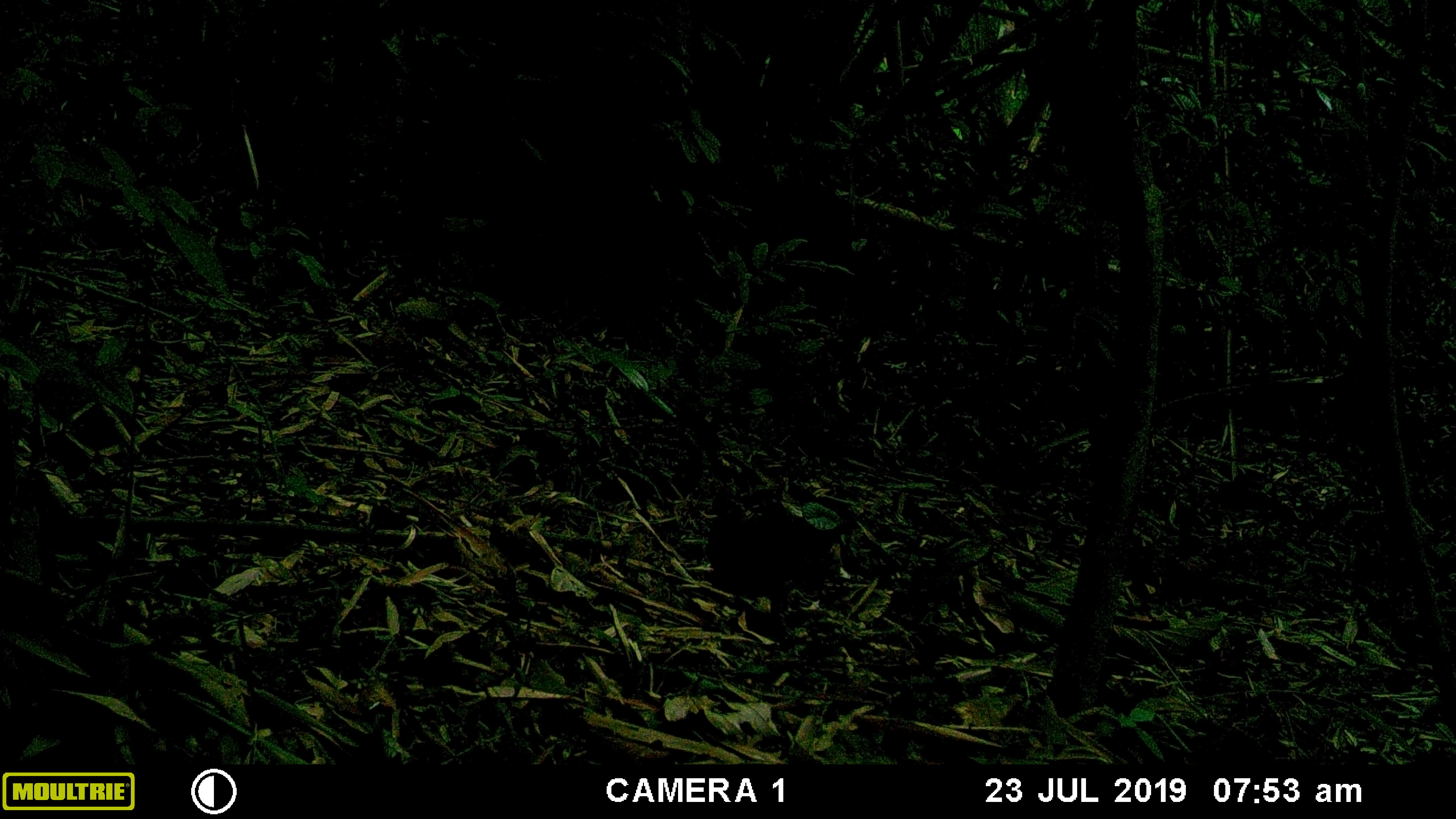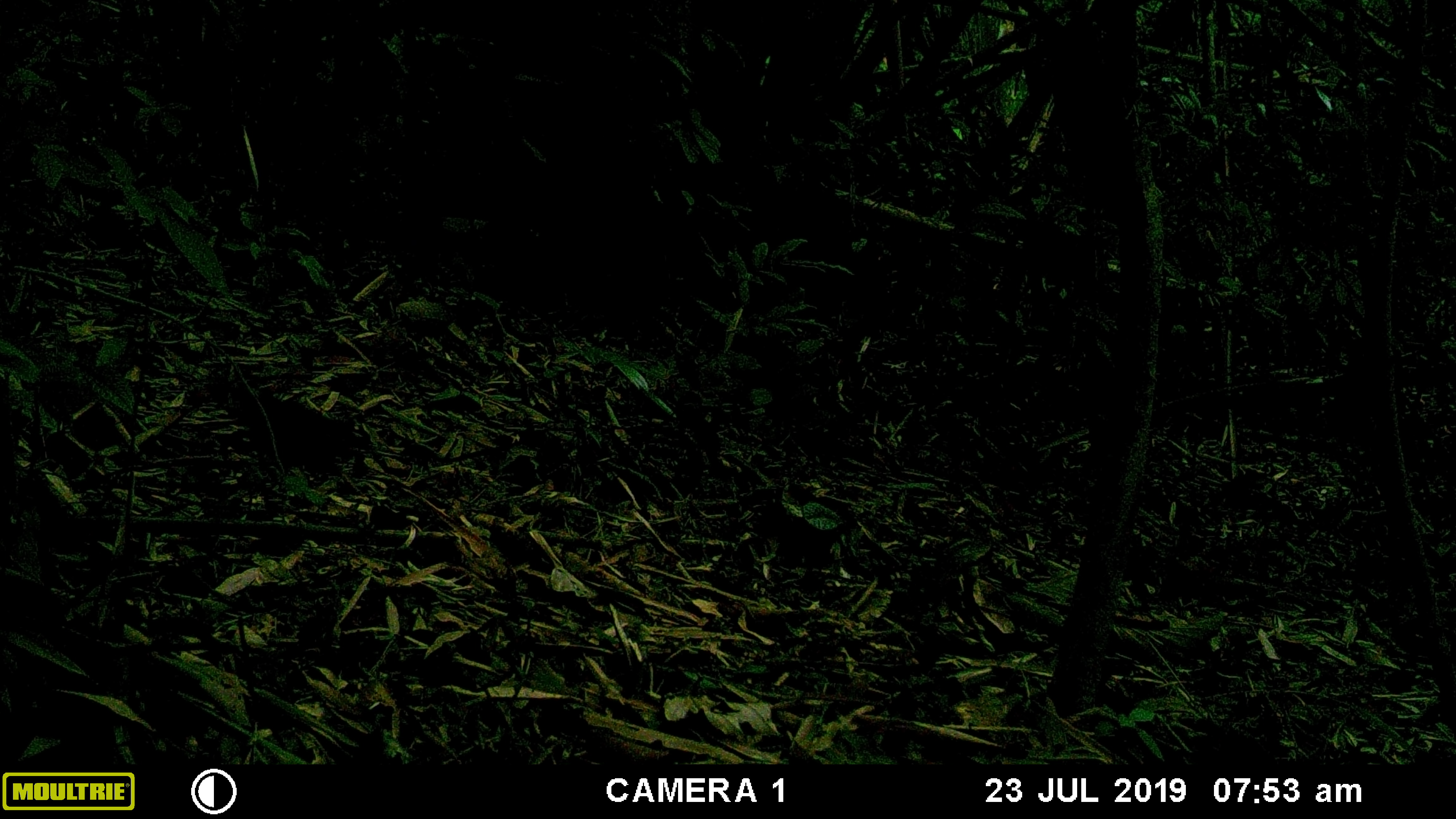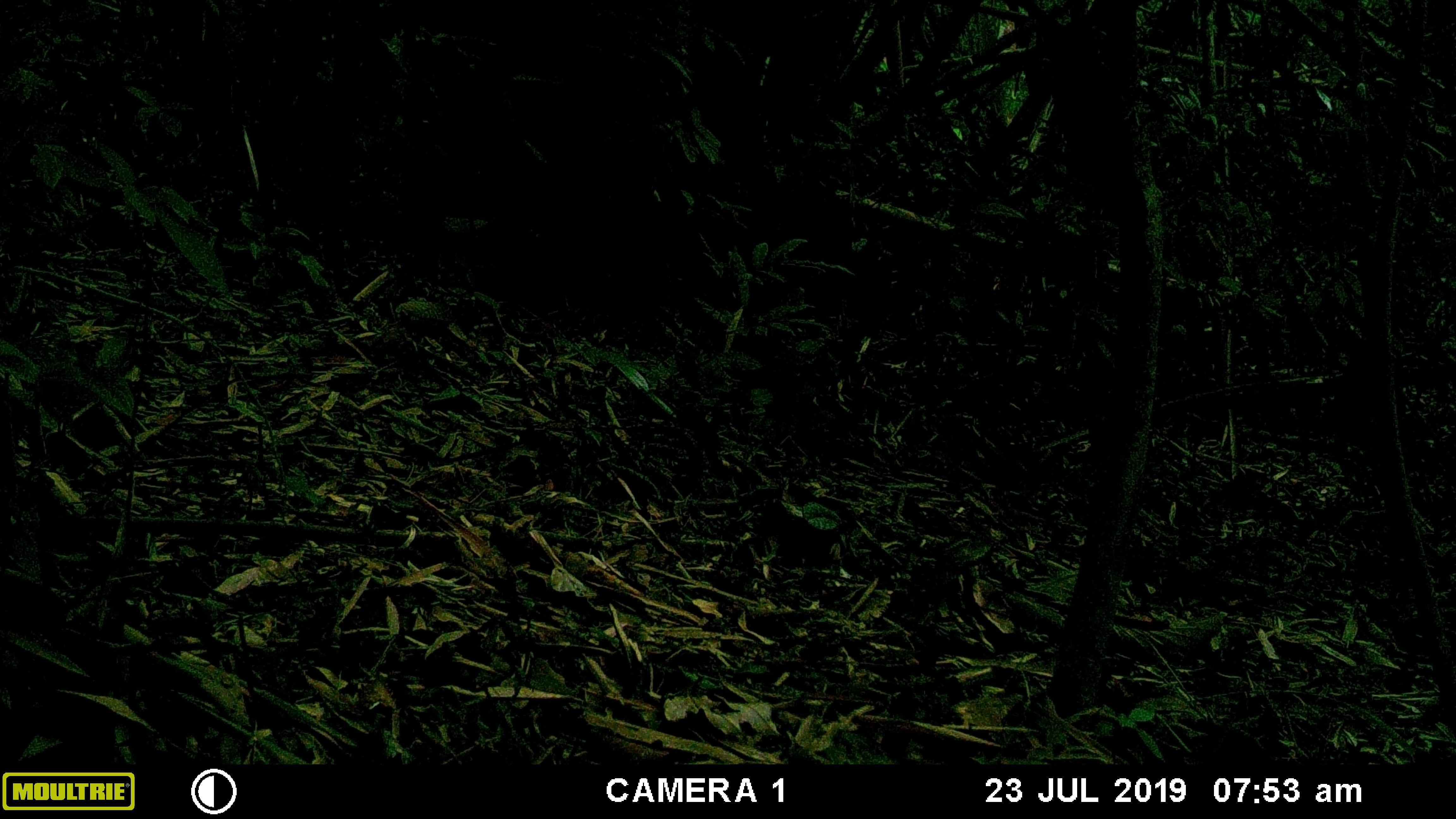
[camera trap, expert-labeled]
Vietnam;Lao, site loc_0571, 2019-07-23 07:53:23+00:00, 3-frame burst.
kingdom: Animalia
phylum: Chordata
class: Mammalia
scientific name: Mammalia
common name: mammal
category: unidentified small mammal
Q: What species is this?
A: Unidentified small mammal (mammal) (Mammalia).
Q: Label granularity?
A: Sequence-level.